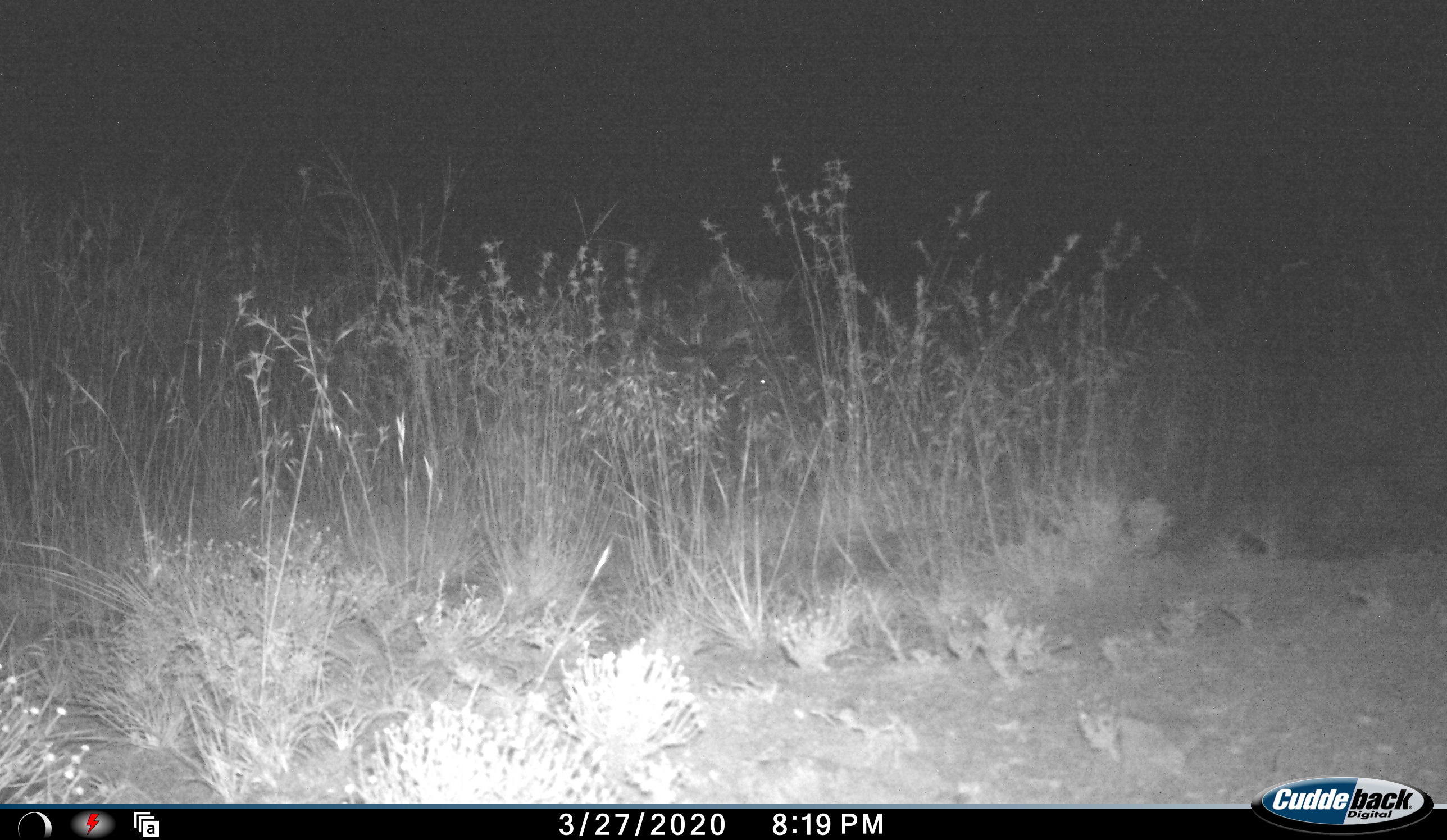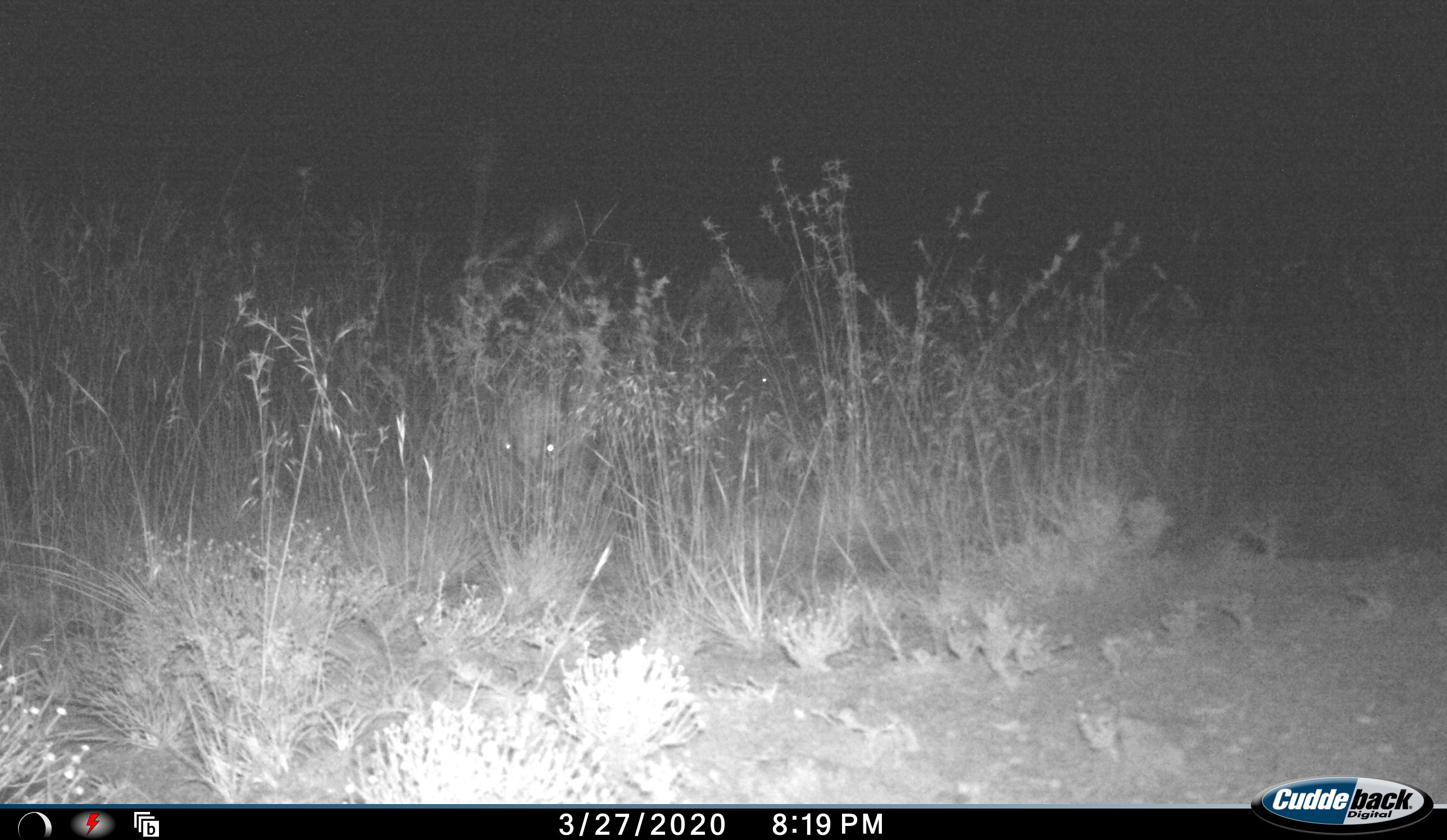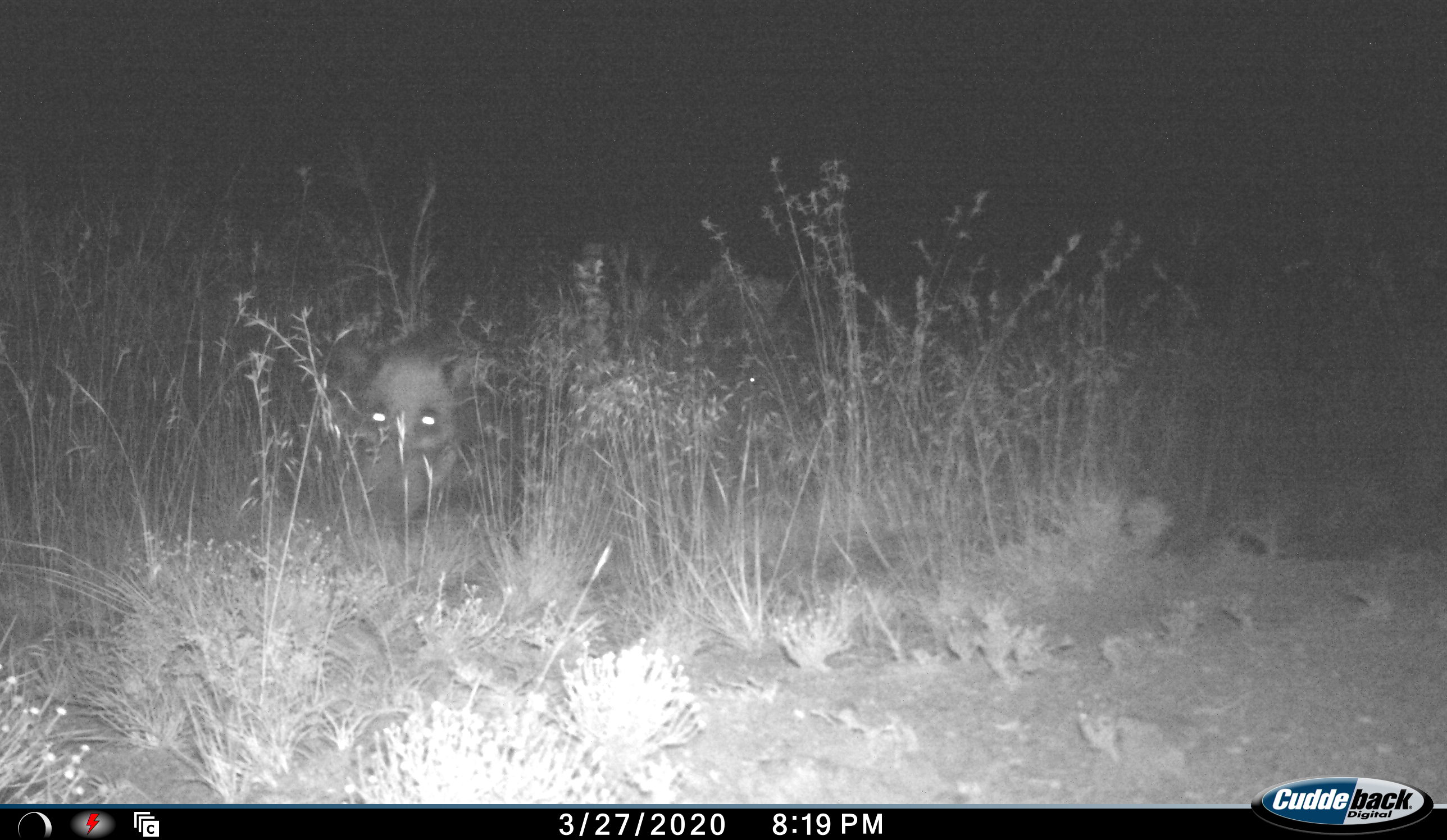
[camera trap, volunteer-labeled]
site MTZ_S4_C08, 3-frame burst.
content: unidentified animal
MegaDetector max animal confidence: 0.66